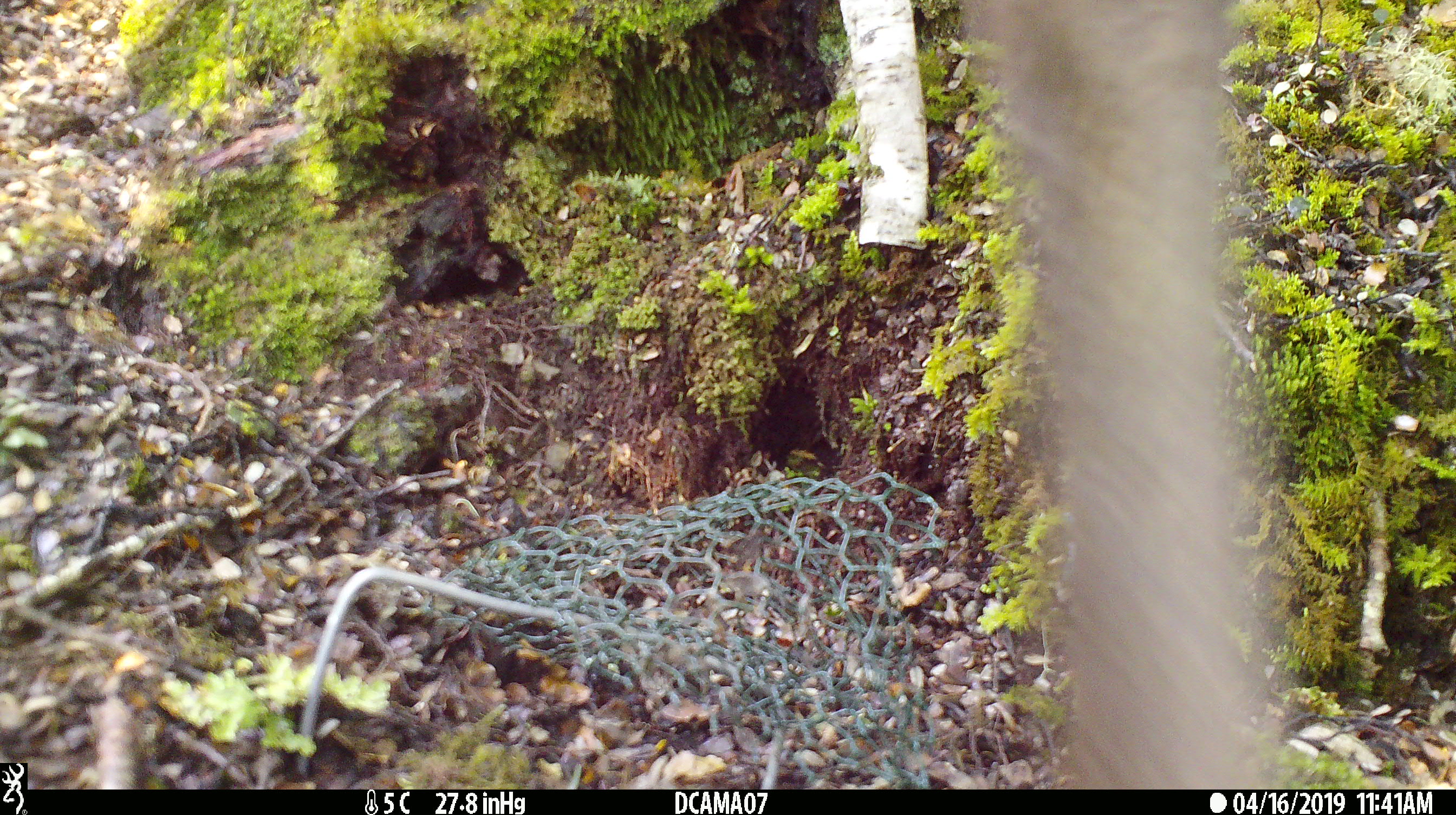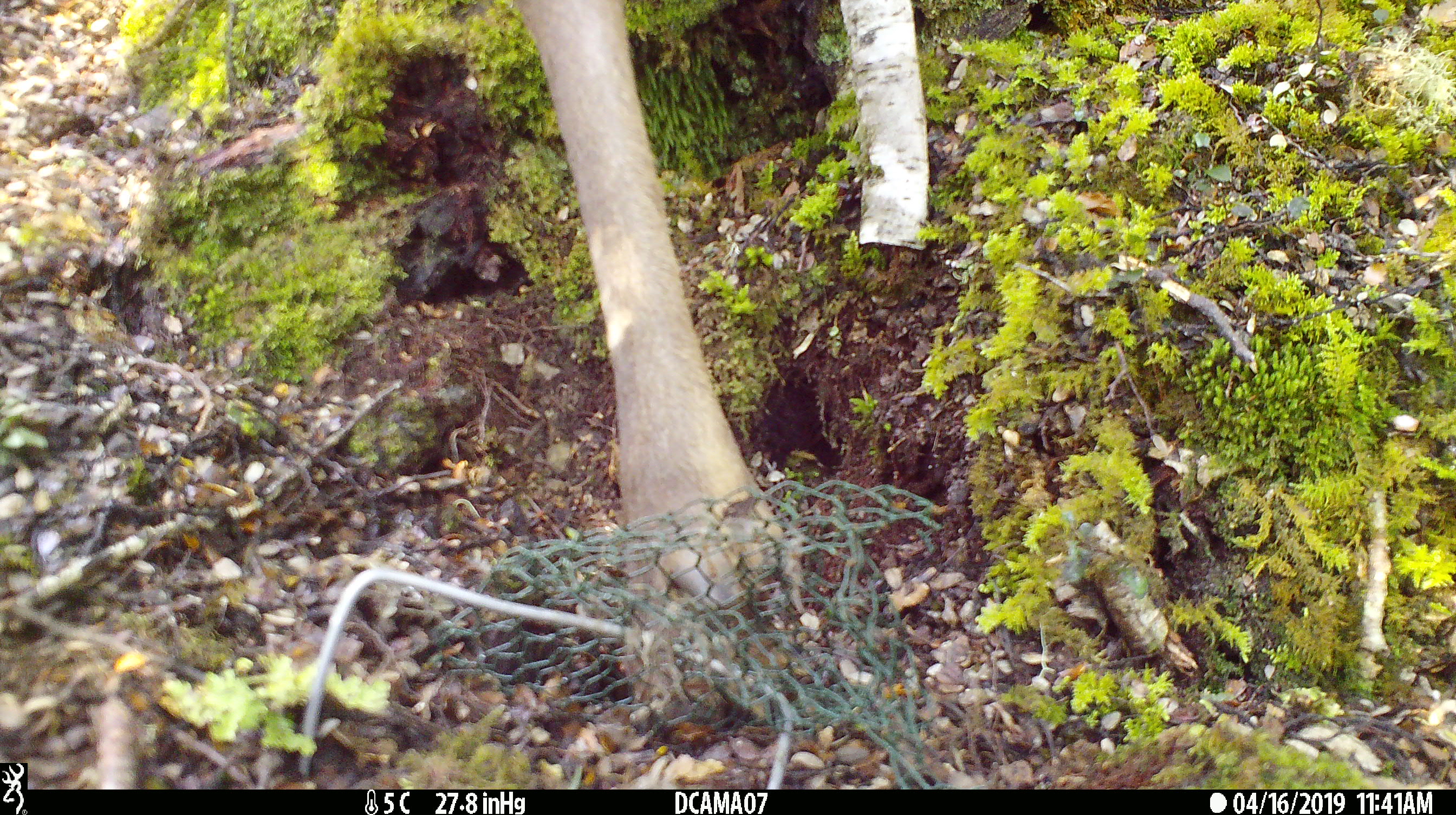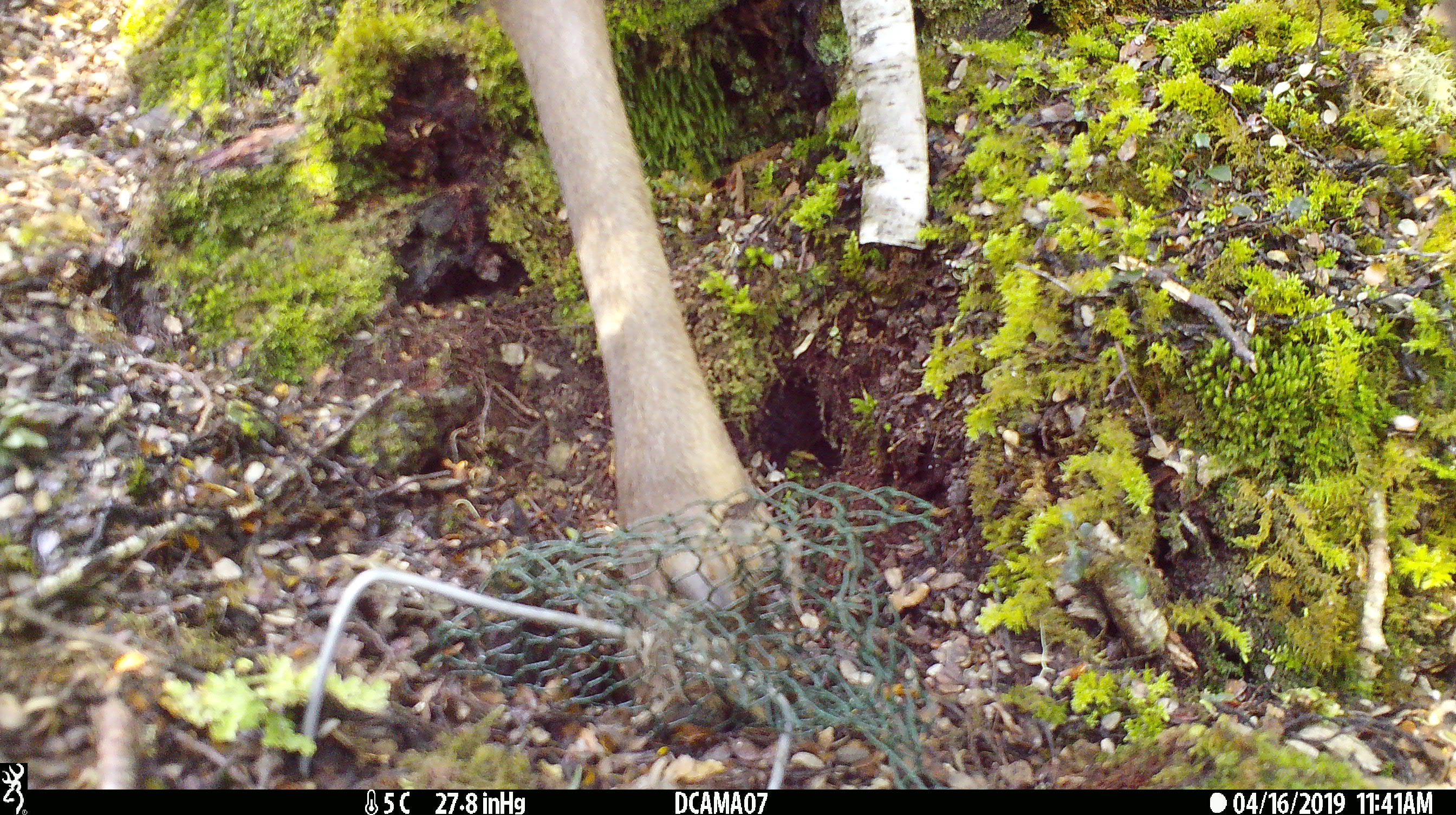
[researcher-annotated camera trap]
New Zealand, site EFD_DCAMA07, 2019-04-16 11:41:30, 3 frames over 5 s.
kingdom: Animalia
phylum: Chordata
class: Mammalia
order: Artiodactyla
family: Cervidae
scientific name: Cervidae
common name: deer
Deer (Cervidae).